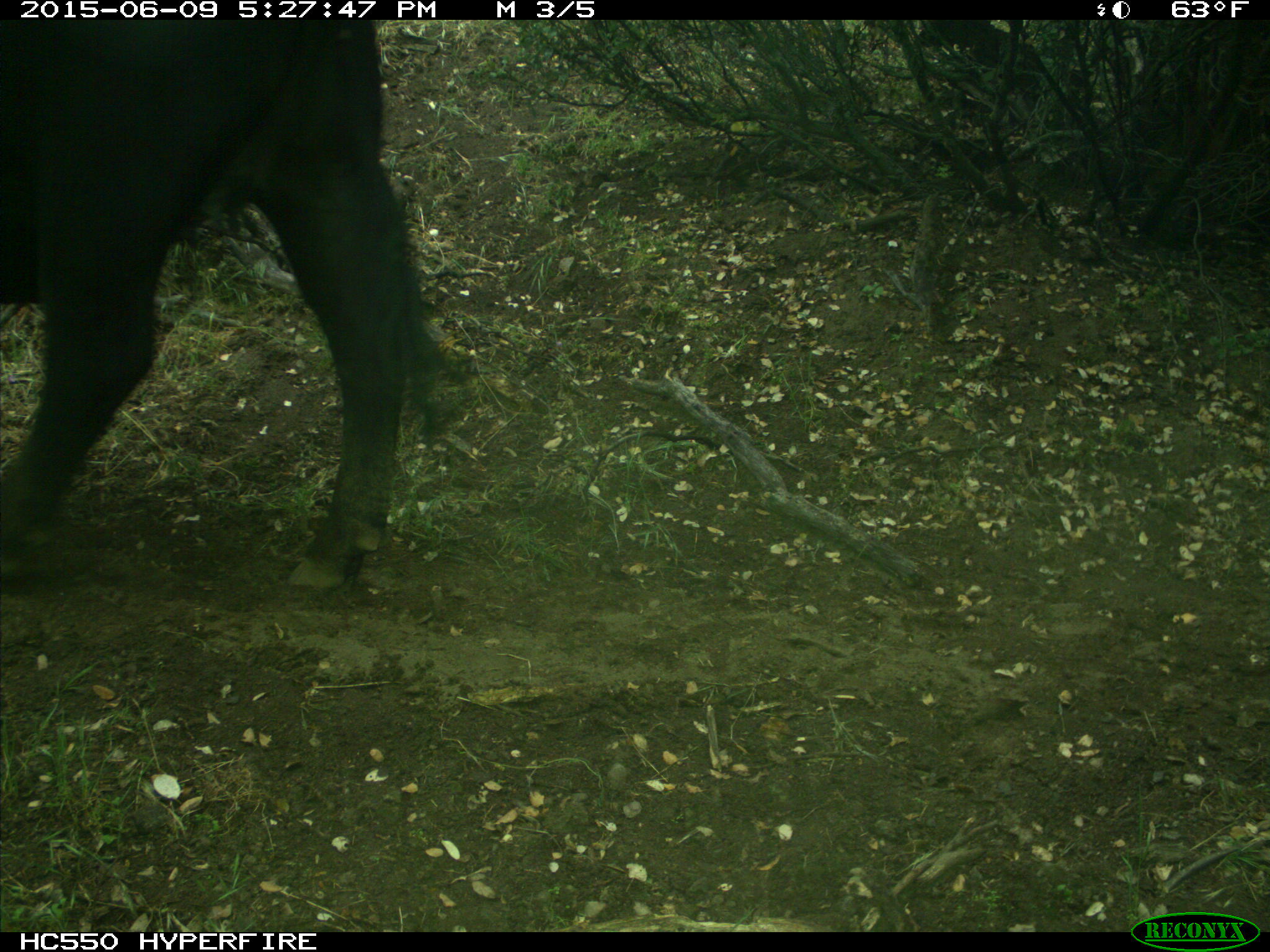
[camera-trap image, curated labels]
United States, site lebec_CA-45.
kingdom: Animalia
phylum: Chordata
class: Mammalia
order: Artiodactyla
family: Bovidae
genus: Bos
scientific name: Bos taurus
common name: domestic cow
Bos taurus (domestic cow).